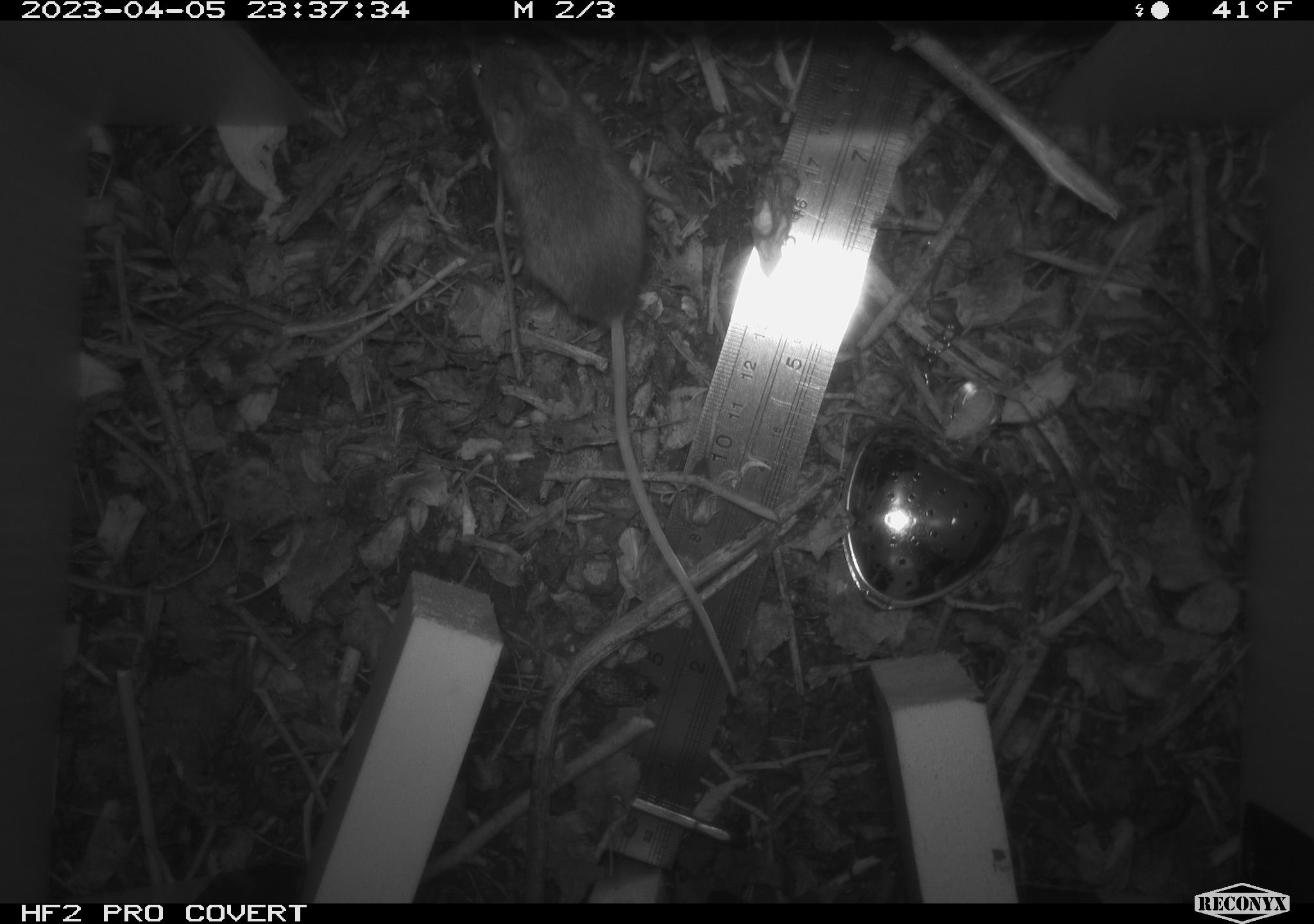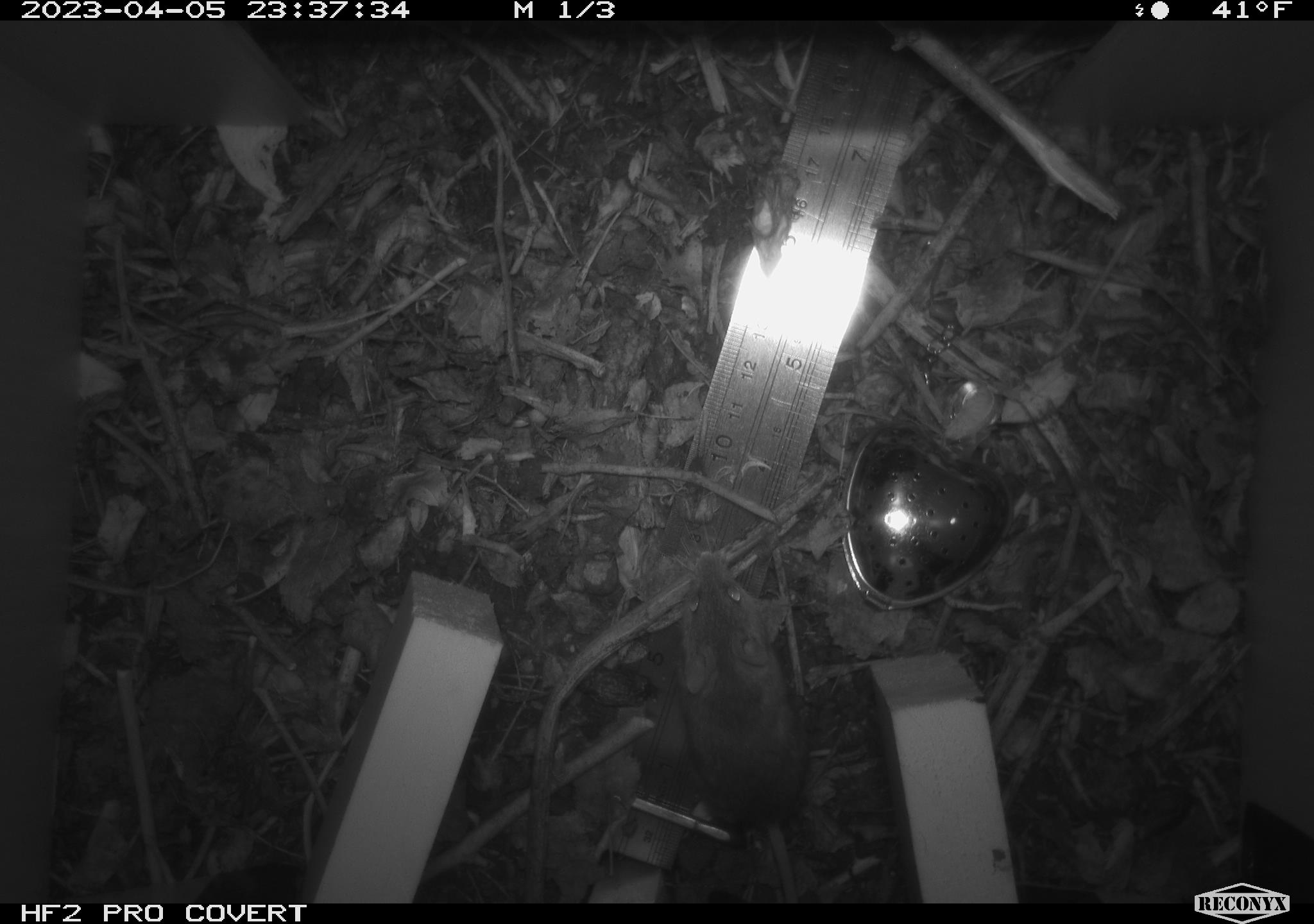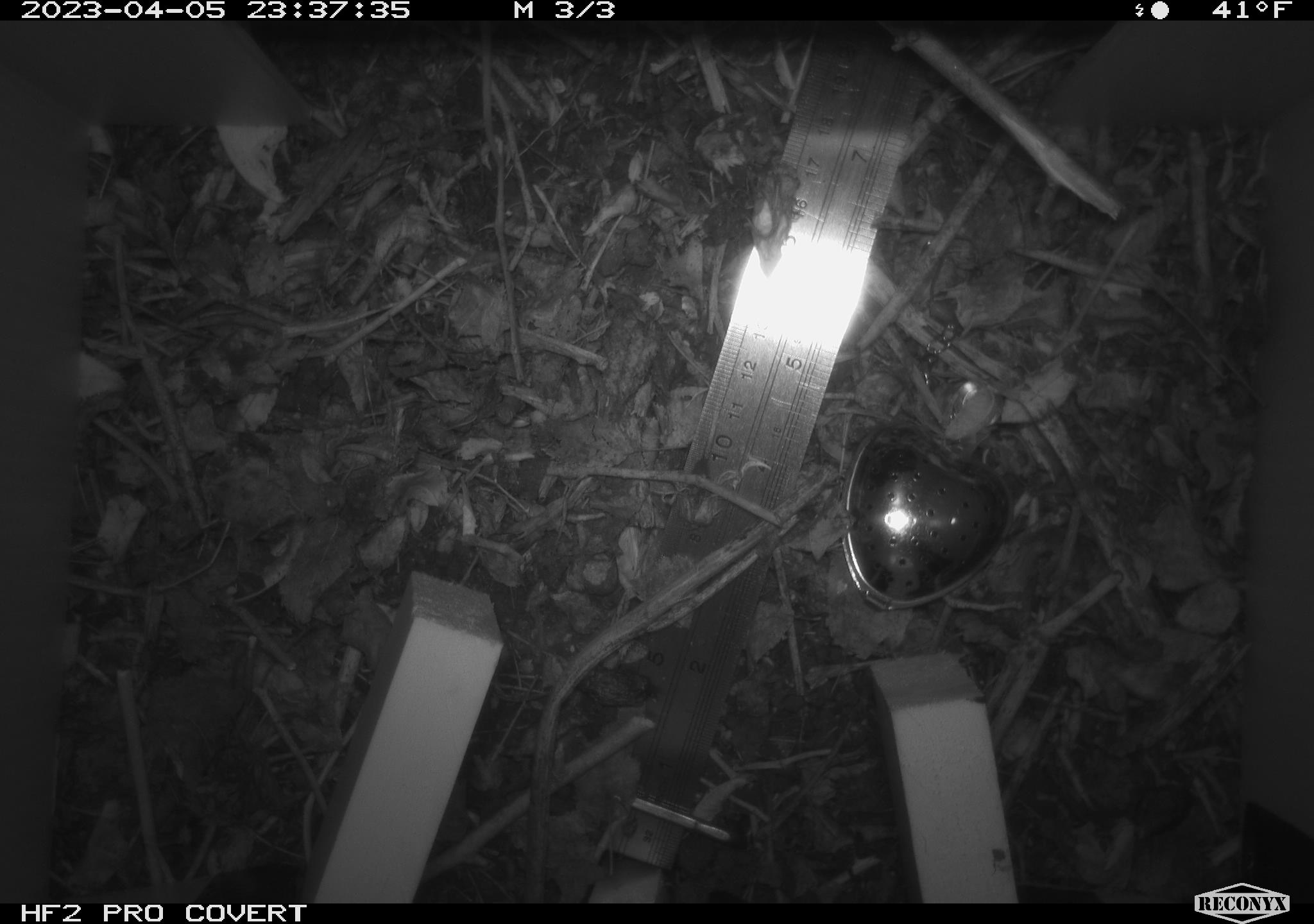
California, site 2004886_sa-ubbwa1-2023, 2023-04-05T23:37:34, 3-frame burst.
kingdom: Animalia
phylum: Chordata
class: Mammalia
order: Rodentia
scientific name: Rodentia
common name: rodent